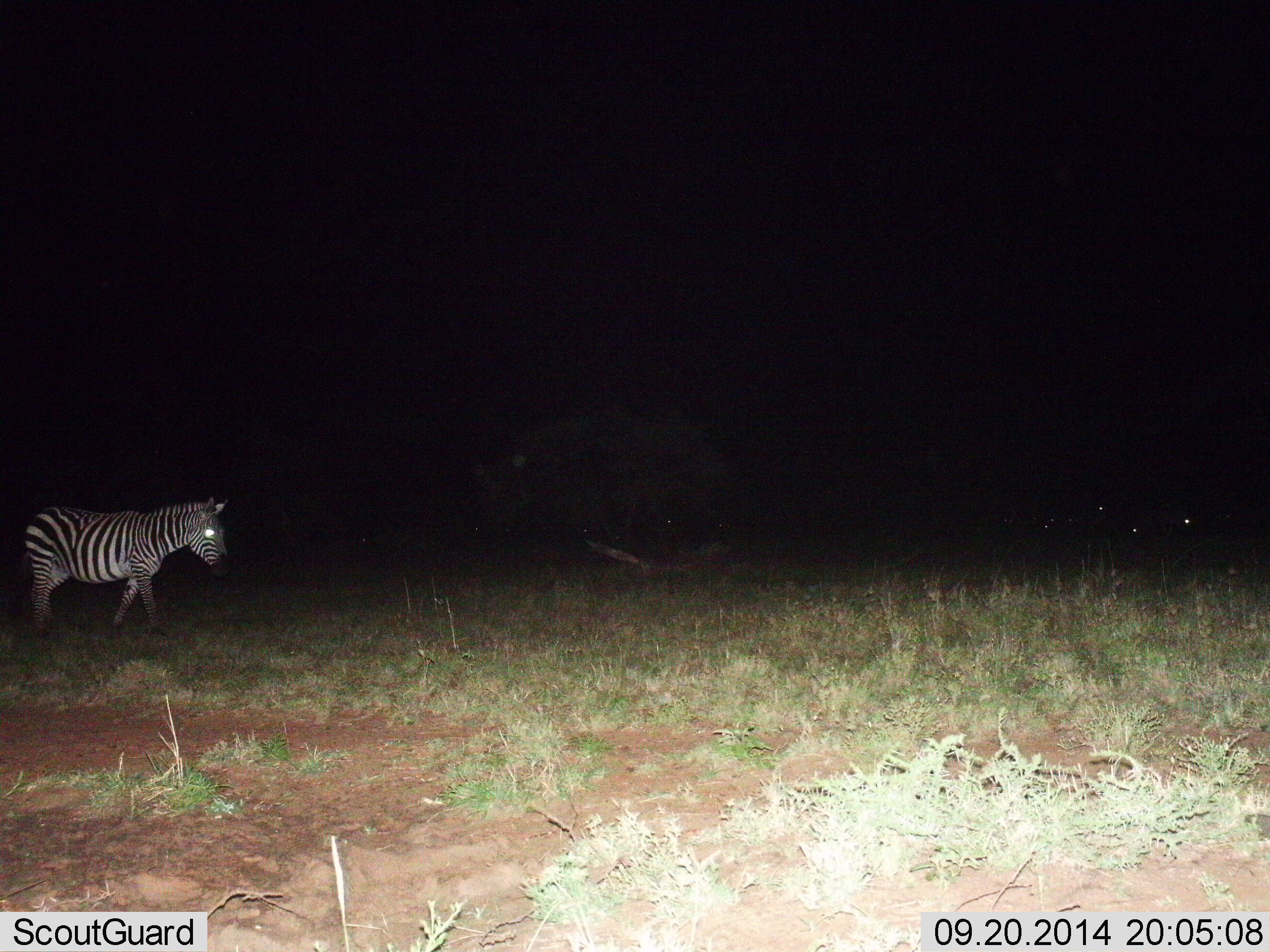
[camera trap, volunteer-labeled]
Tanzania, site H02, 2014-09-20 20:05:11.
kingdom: Animalia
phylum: Chordata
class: Mammalia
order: Perissodactyla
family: Equidae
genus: Equus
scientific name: Equus quagga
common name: plains zebra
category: zebra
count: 1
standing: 30%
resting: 0%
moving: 80%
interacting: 0%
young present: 0%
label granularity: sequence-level